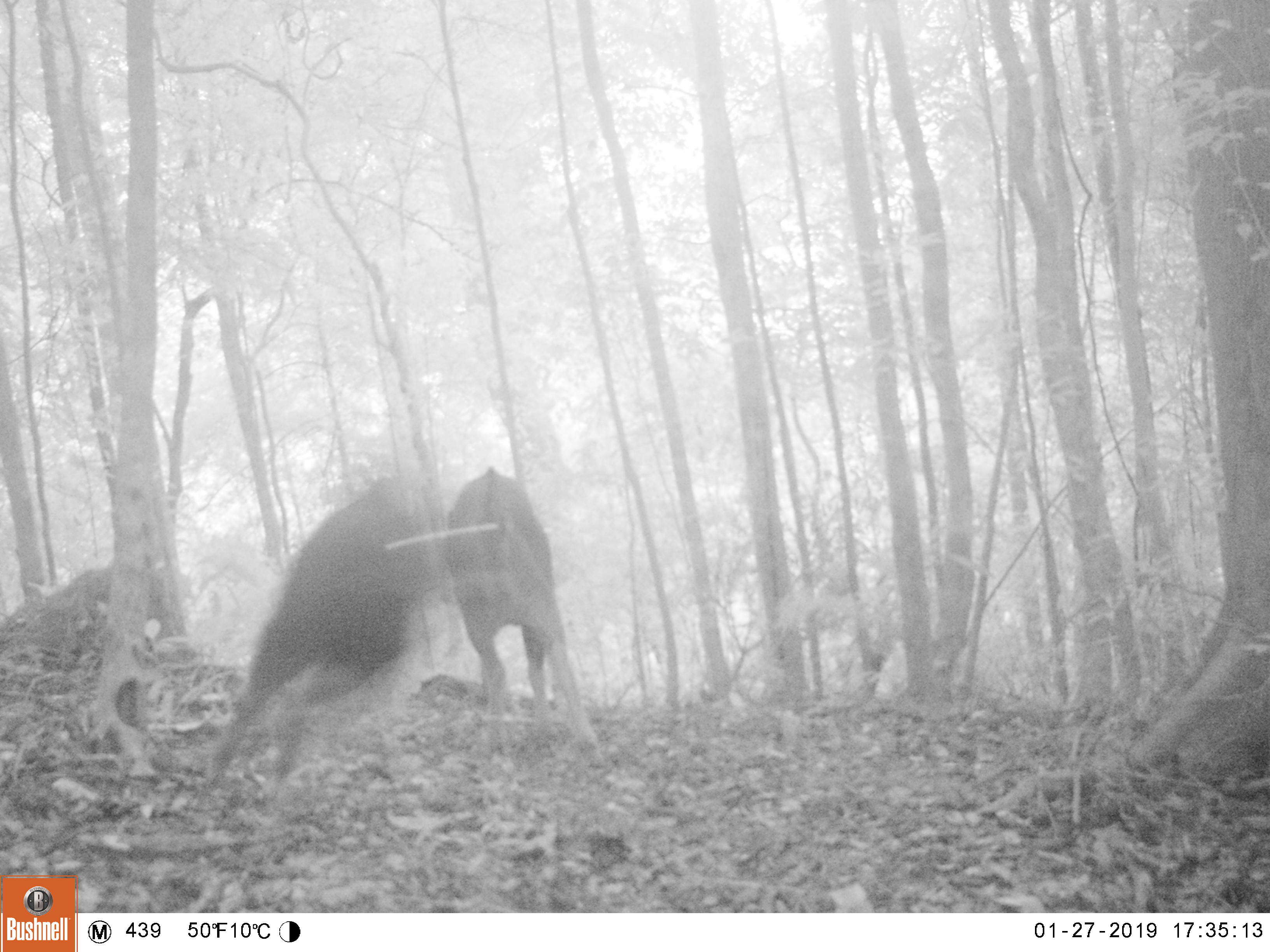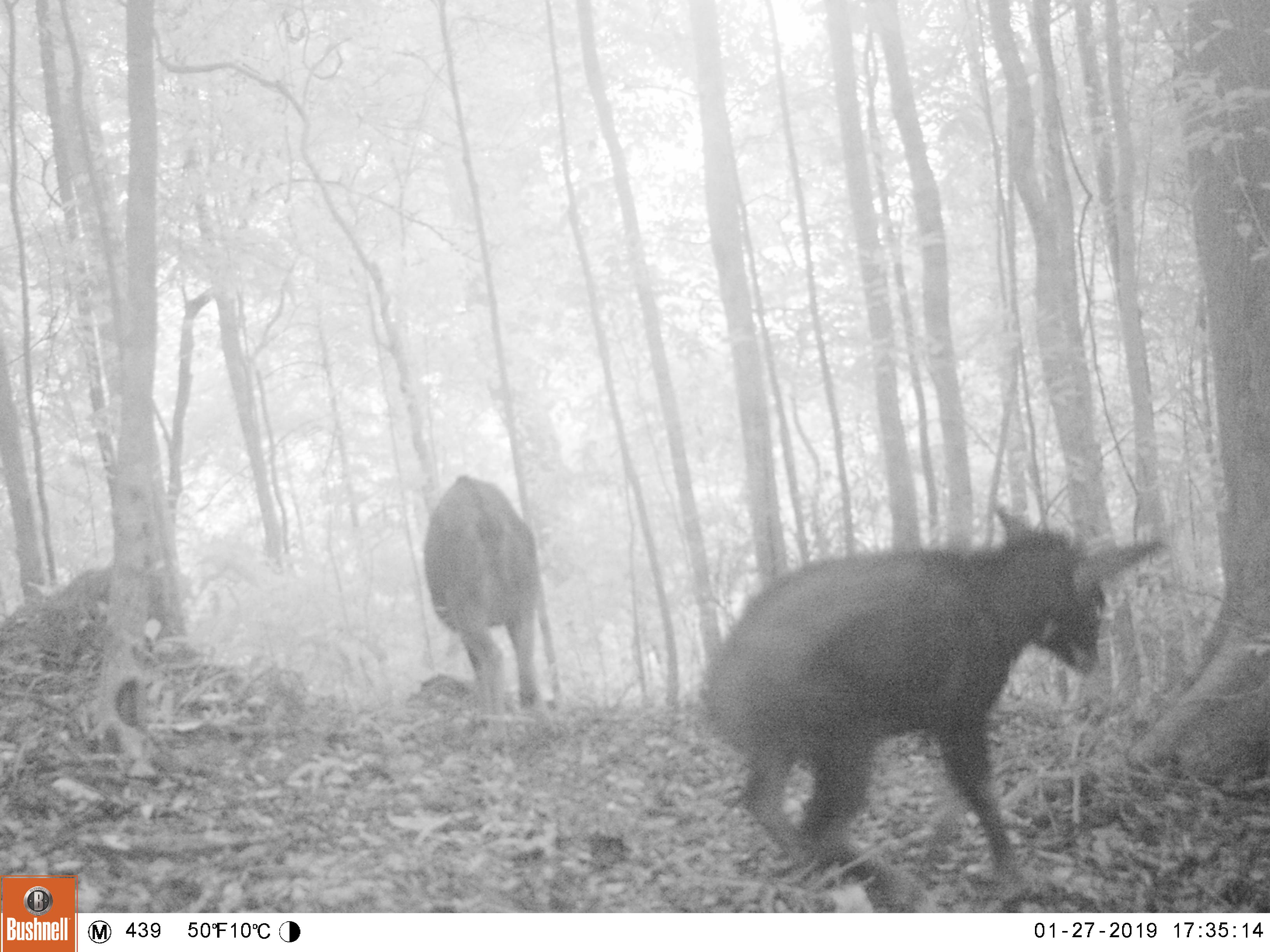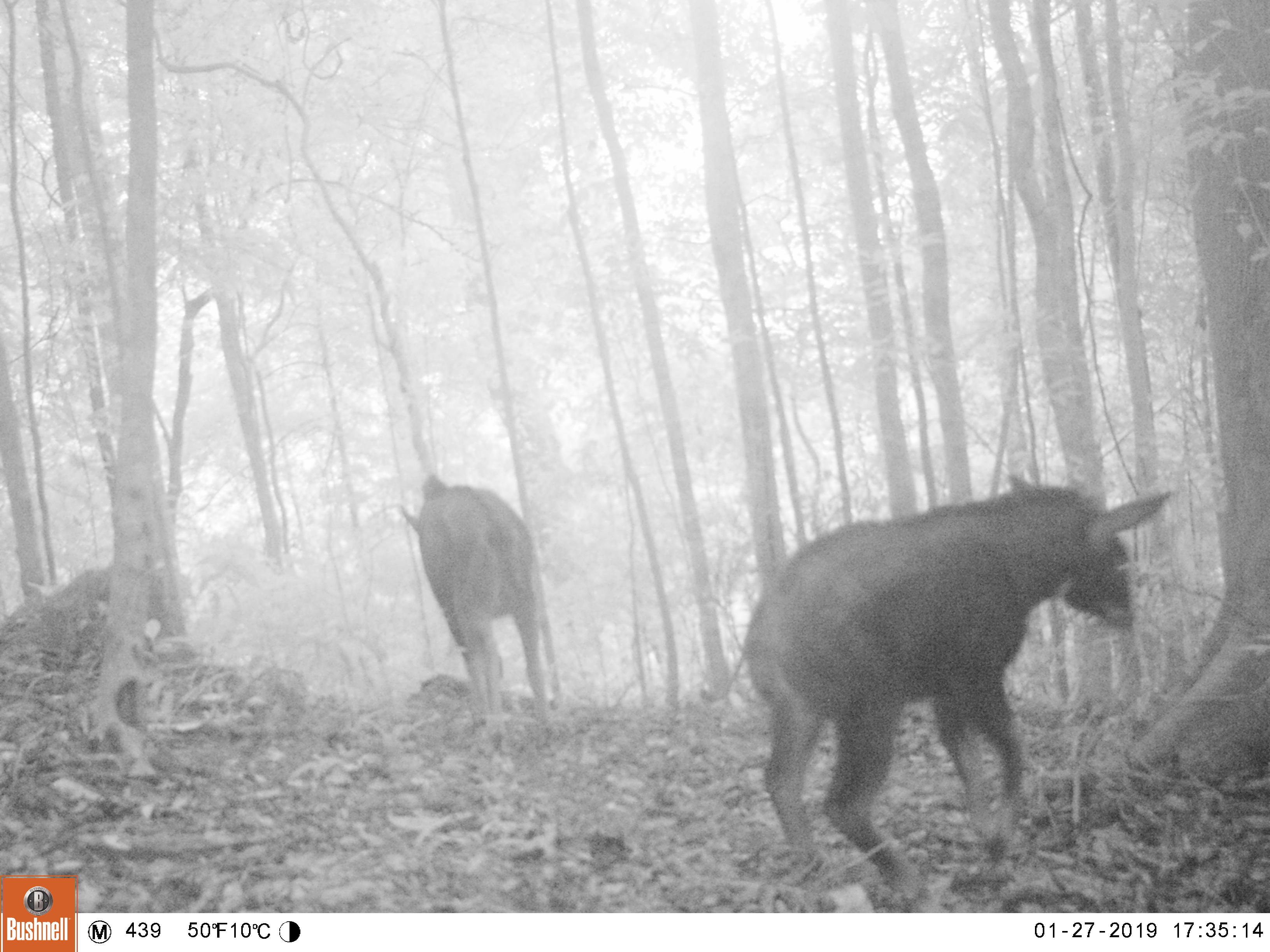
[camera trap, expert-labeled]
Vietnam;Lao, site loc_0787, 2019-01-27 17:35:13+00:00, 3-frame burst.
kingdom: Animalia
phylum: Chordata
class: Mammalia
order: Artiodactyla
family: Bovidae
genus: Capricornis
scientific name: Capricornis sumatraensis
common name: chinese serow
Chinese serow (Capricornis sumatraensis). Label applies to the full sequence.